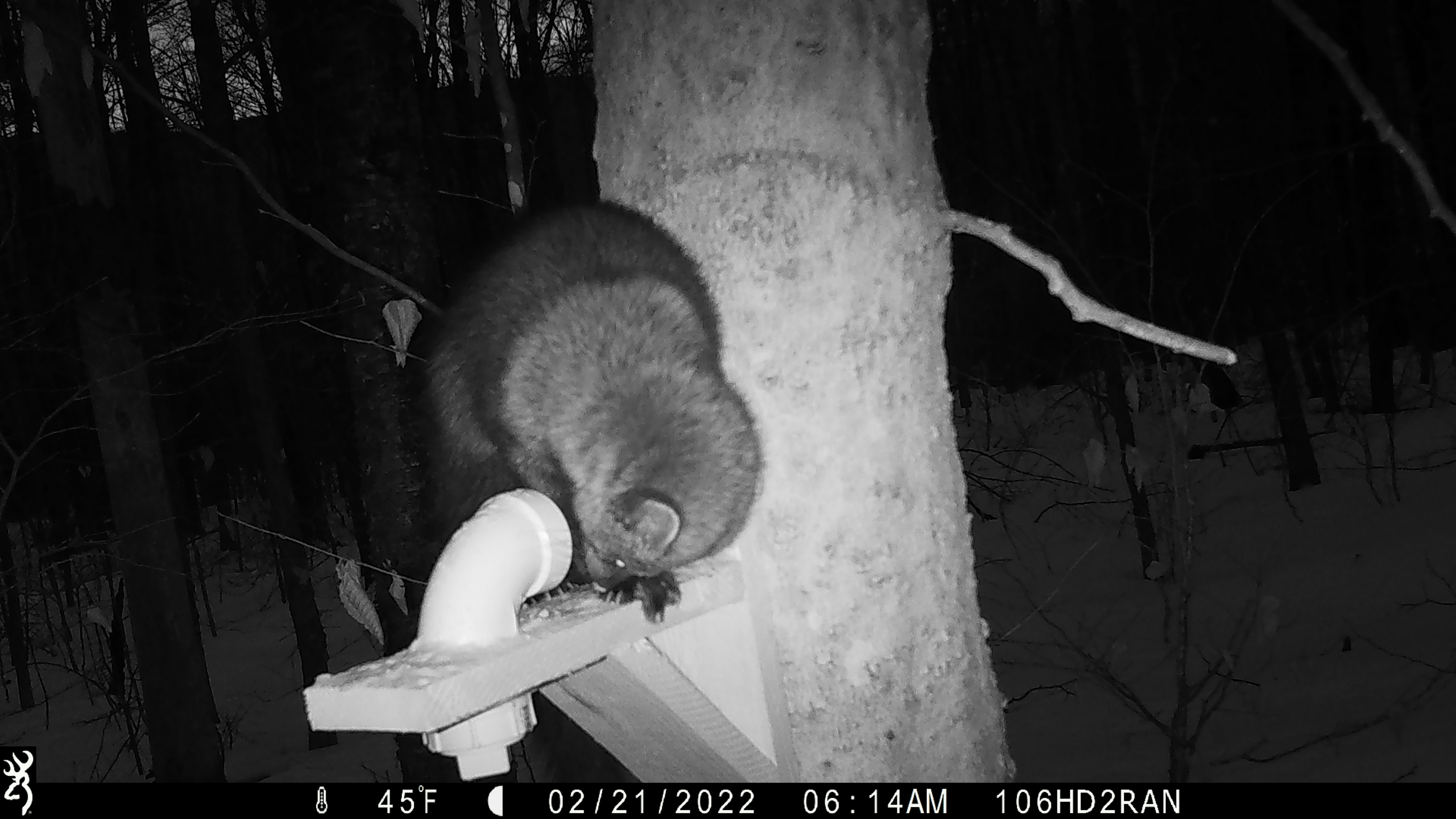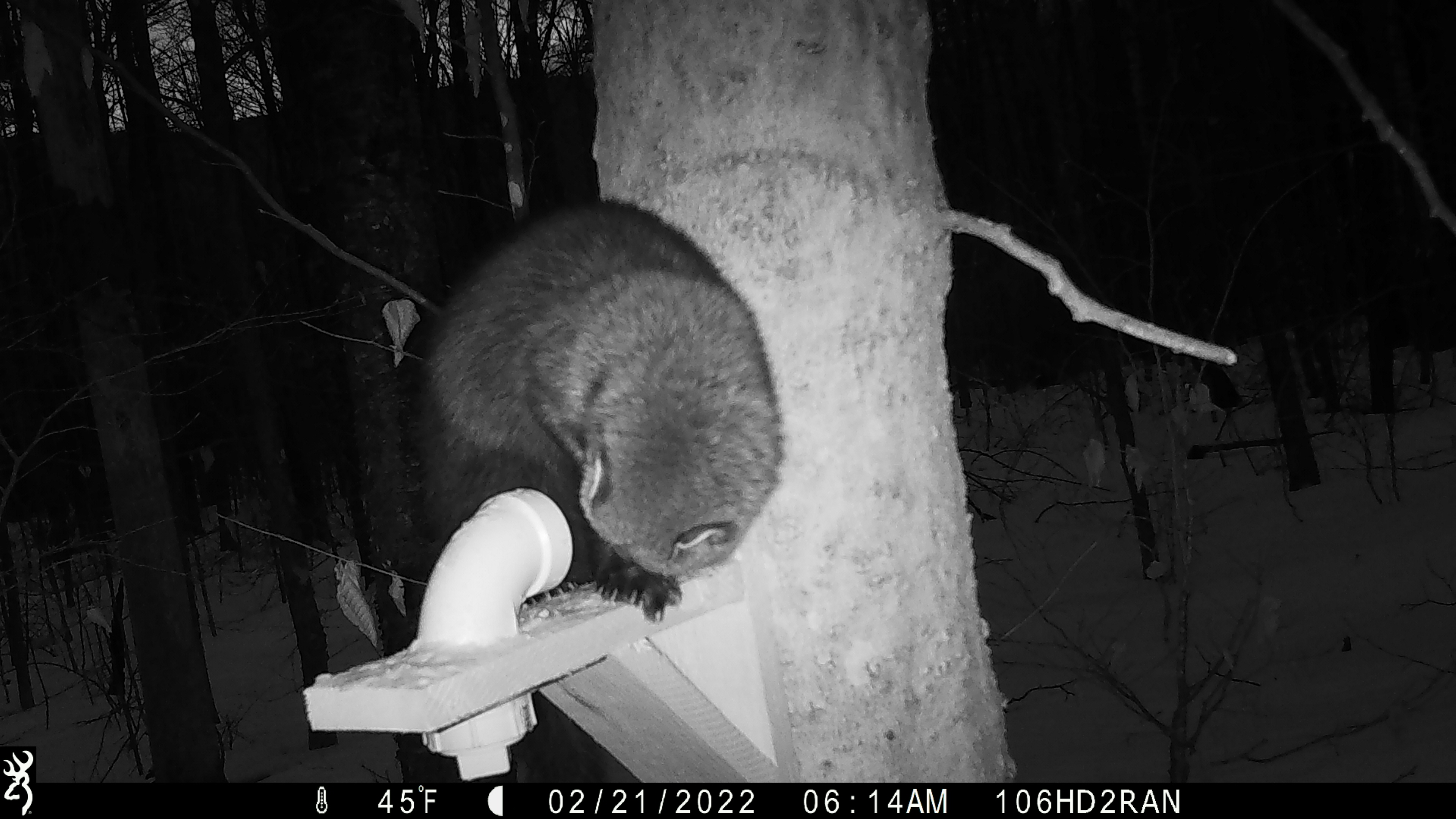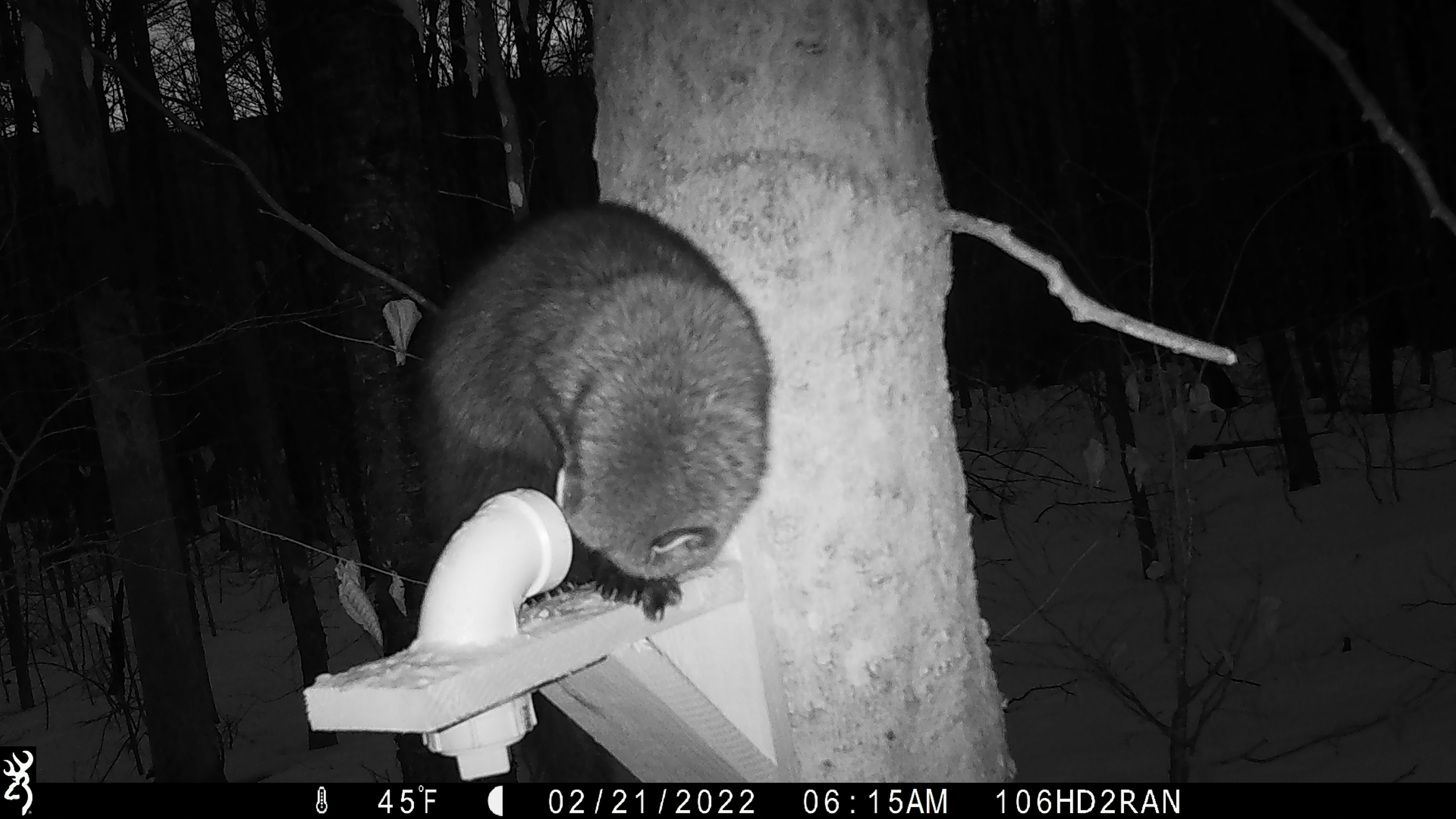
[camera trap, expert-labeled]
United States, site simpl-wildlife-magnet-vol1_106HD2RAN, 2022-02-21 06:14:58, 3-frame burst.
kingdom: Animalia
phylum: Chordata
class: Mammalia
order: Carnivora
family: Mustelidae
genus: Pekania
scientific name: Pekania pennanti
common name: fisher